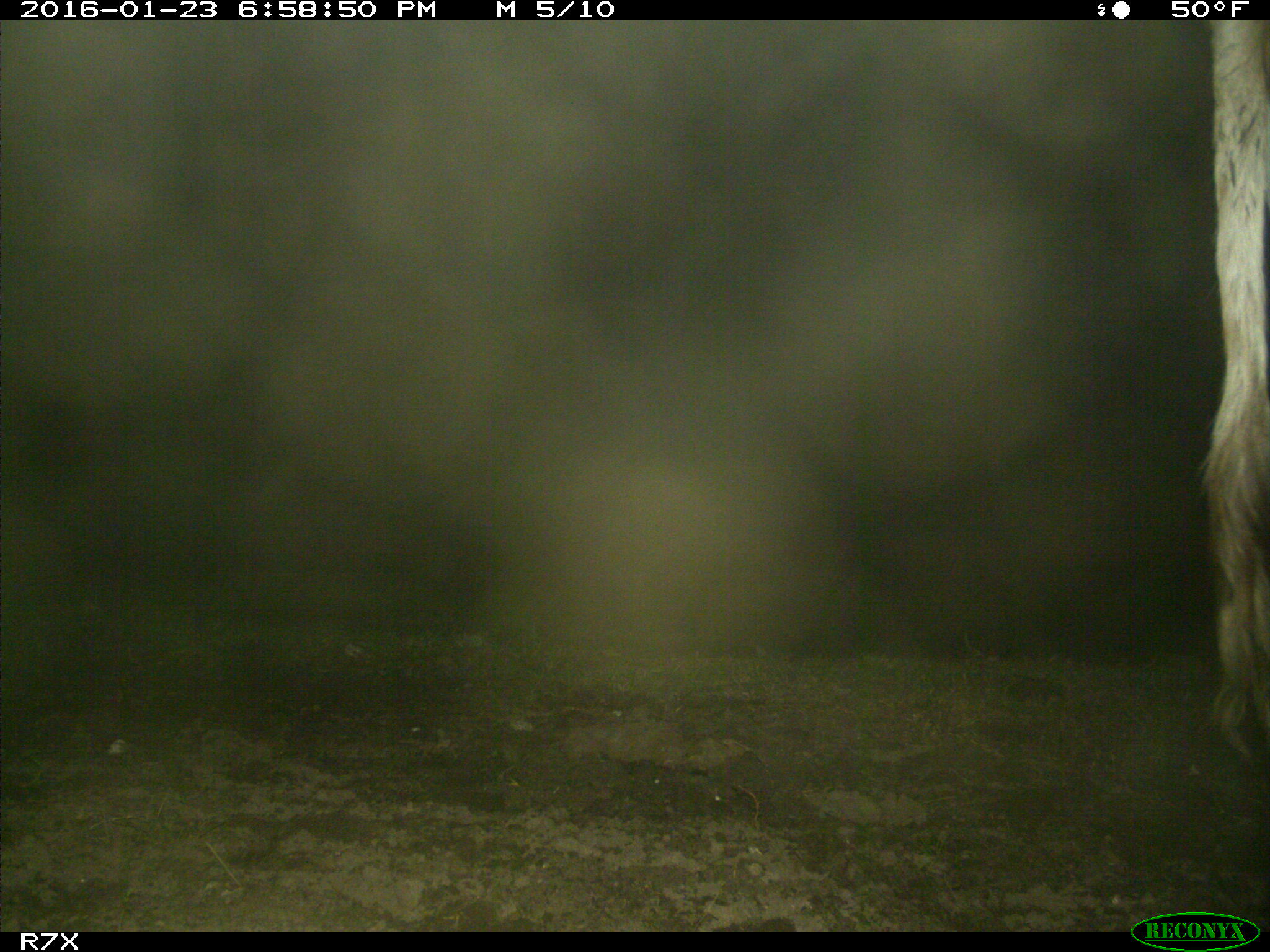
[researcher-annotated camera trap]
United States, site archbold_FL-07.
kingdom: Animalia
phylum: Chordata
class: Mammalia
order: Artiodactyla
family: Bovidae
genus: Bos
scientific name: Bos taurus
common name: domestic cow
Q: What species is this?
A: Bos taurus (domestic cow).